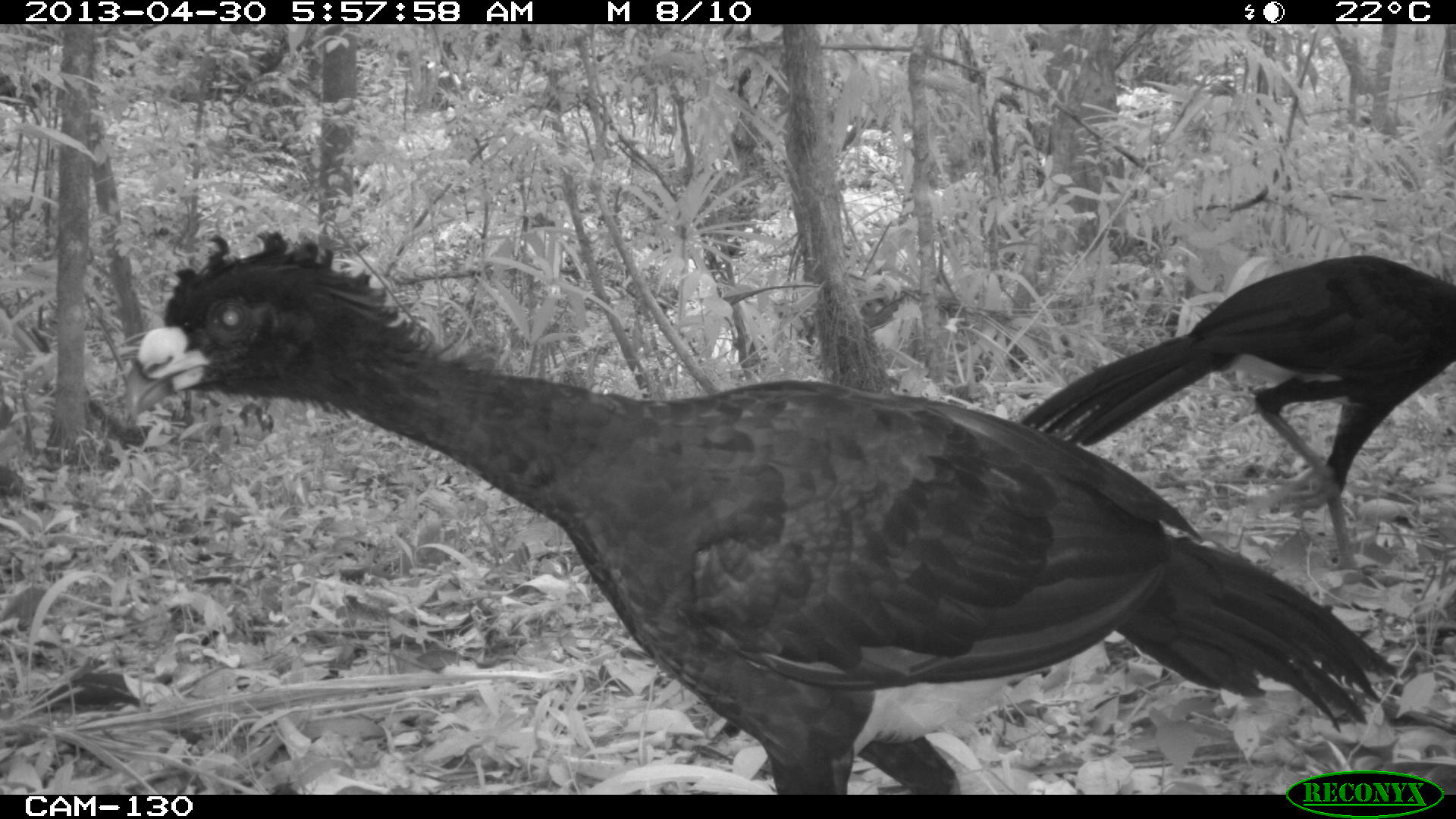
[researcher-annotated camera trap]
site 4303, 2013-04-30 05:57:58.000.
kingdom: Animalia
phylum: Chordata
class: Aves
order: Galliformes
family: Cracidae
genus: Crax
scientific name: Crax rubra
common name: great curassow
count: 2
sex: male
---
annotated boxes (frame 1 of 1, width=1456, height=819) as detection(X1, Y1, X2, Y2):
crax rubra: detection(122, 224, 1400, 794); detection(1016, 252, 1454, 588)